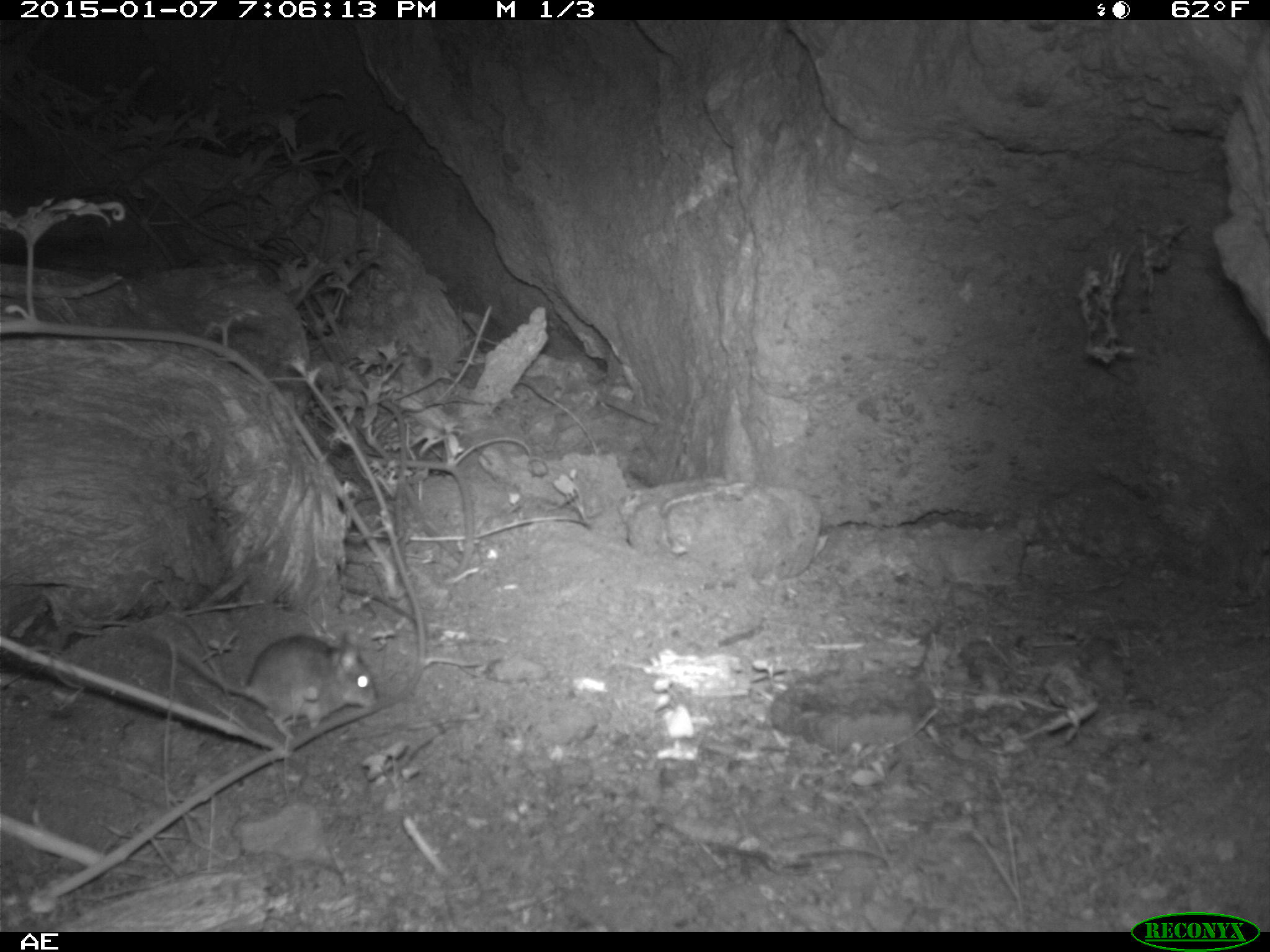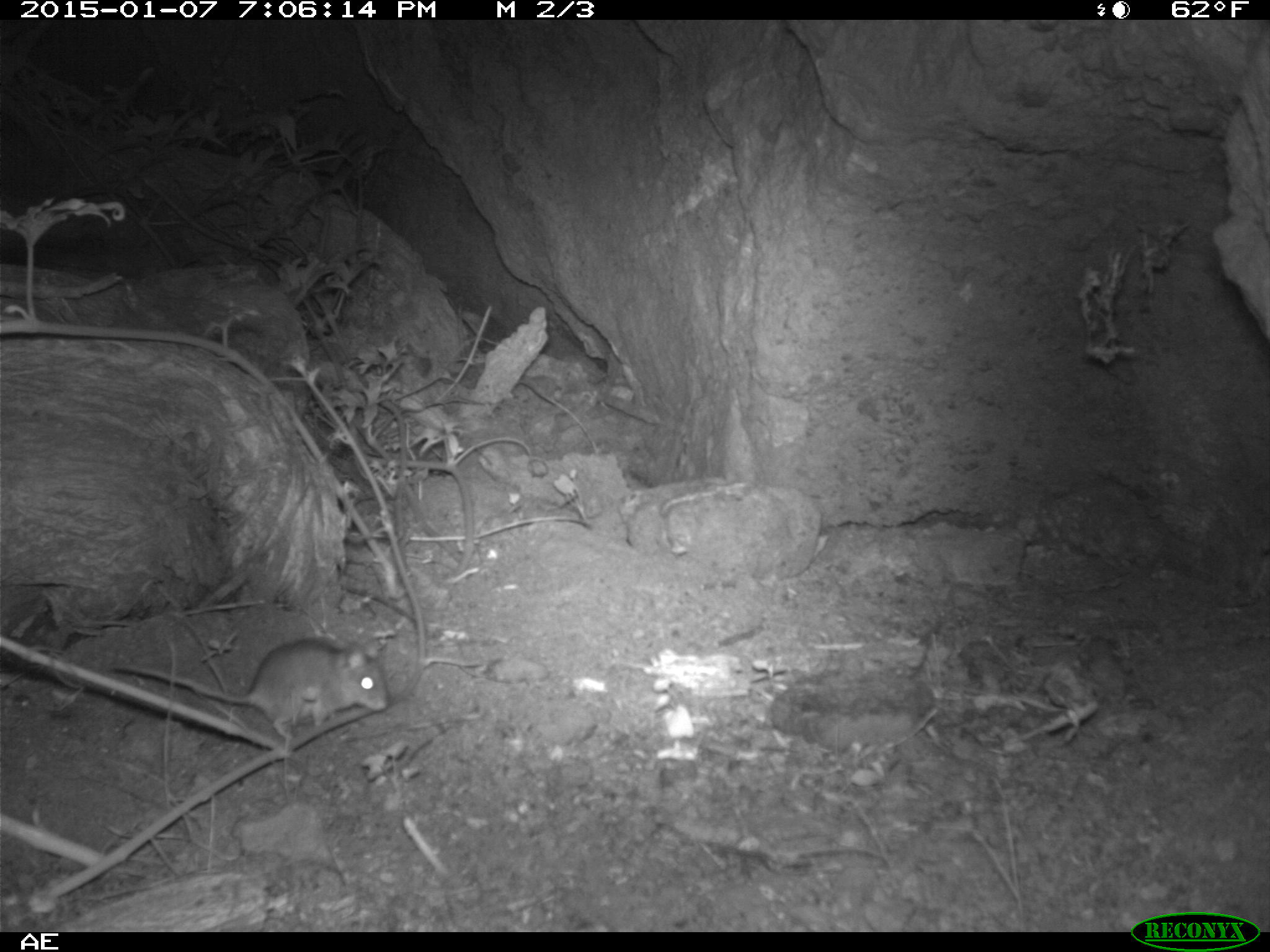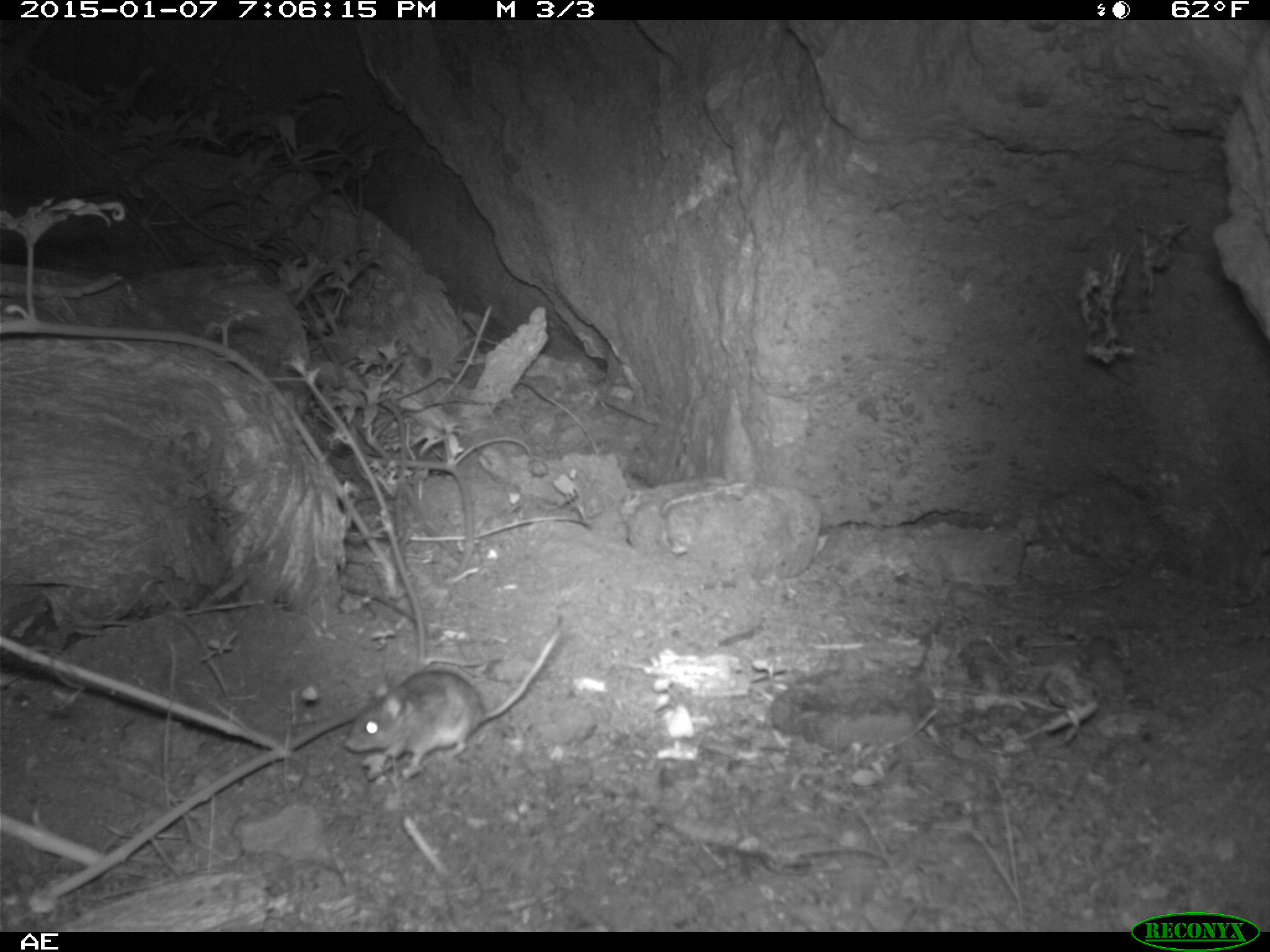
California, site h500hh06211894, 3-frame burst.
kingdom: Animalia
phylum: Chordata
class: Mammalia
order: Rodentia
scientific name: Rodentia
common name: rodent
Rodent (Rodentia).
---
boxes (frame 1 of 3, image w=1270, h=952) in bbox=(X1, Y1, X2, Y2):
rodent: bbox=(150, 633, 376, 739)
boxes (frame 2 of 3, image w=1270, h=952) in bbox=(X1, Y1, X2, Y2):
rodent: bbox=(111, 635, 389, 743)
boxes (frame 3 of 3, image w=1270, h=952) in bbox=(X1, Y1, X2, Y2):
rodent: bbox=(342, 612, 566, 783)